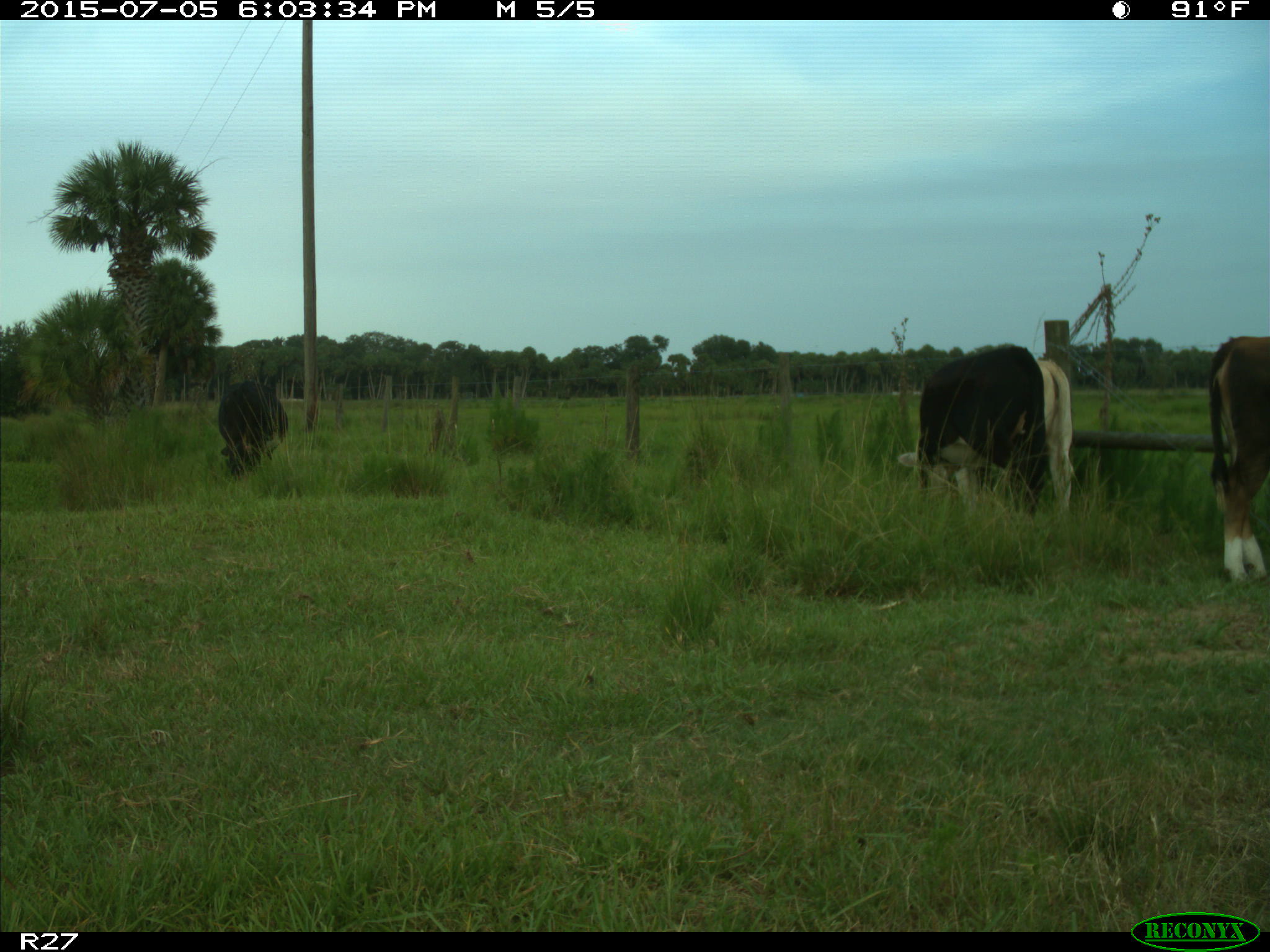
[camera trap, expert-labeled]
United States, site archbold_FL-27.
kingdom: Animalia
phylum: Chordata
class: Mammalia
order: Artiodactyla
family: Bovidae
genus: Bos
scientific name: Bos taurus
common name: domestic cow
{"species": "Bos taurus (domestic cow)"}